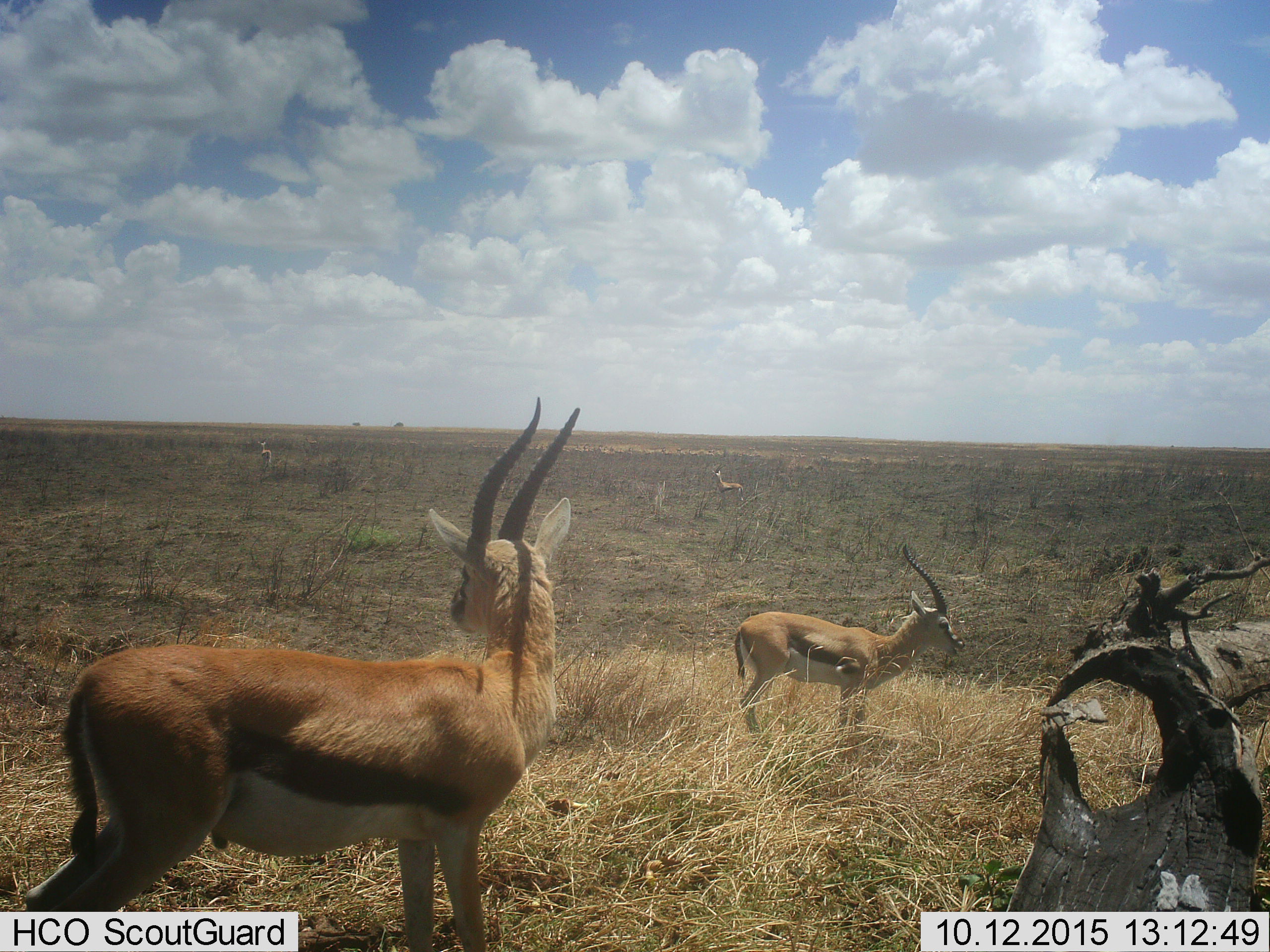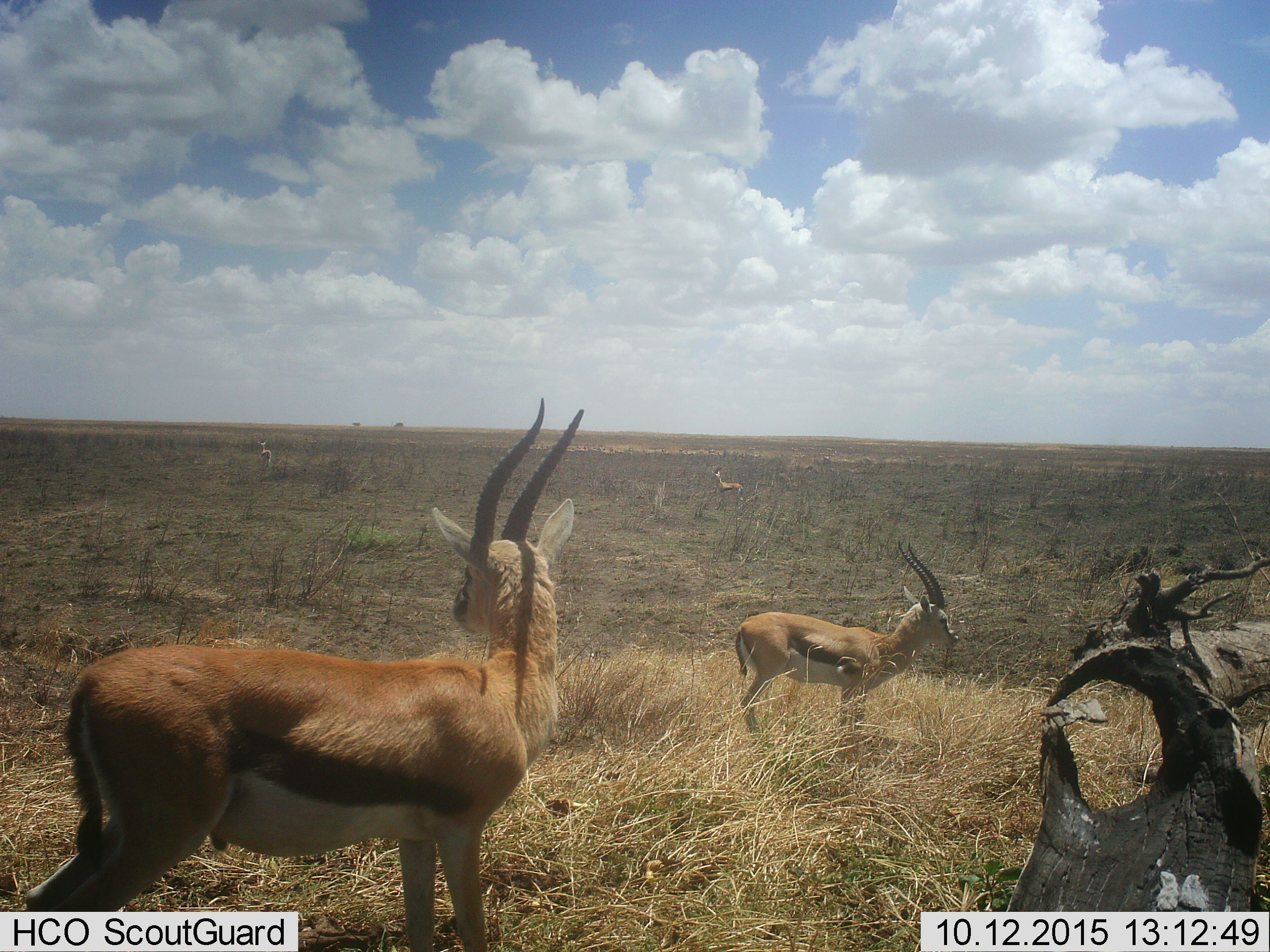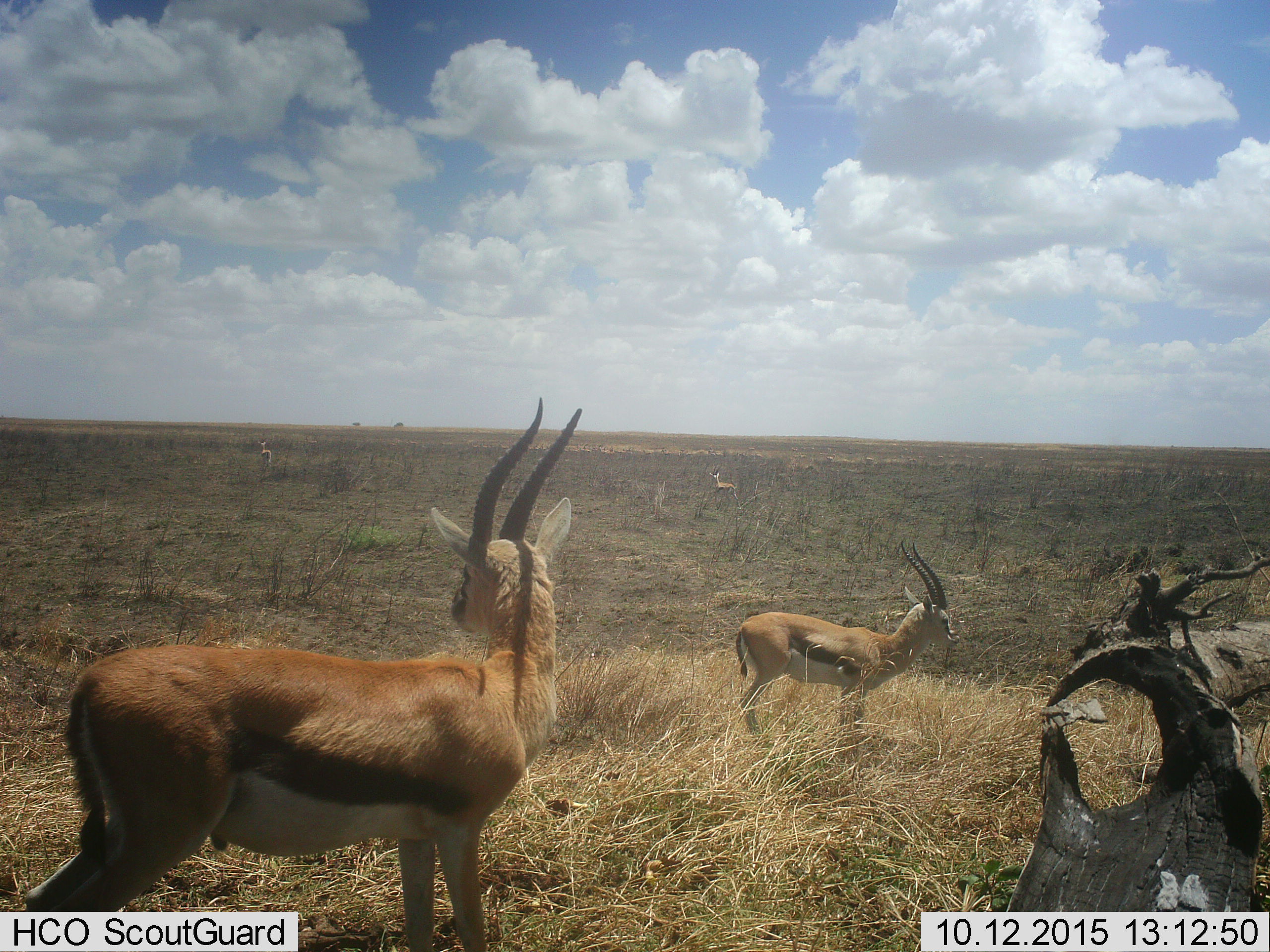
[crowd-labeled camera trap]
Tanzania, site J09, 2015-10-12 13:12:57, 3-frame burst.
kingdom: Animalia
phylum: Chordata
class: Mammalia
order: Artiodactyla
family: Bovidae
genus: Eudorcas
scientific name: Eudorcas thomsonii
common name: thomson's gazelle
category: gazellethomsons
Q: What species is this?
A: Gazellethomsons (thomson's gazelle) (Eudorcas thomsonii).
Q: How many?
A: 4.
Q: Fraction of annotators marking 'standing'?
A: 90%.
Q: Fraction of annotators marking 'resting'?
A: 0%.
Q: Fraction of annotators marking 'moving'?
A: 20%.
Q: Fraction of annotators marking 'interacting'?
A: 10%.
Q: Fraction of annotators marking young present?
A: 0%.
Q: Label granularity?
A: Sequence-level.